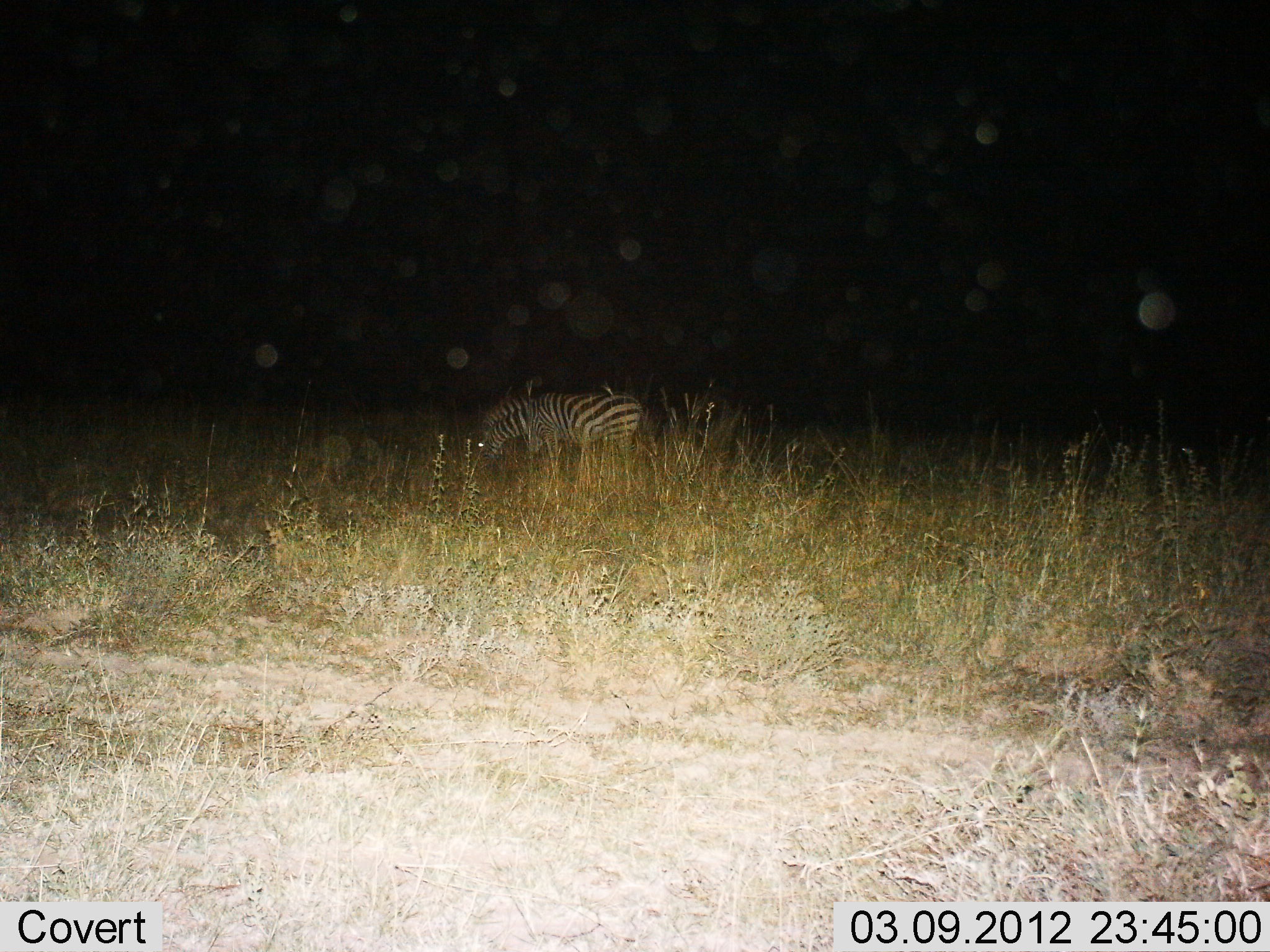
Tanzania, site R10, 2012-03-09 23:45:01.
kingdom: Animalia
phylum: Chordata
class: Mammalia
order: Perissodactyla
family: Equidae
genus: Equus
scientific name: Equus quagga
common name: plains zebra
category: zebra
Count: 1.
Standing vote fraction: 31%.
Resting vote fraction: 6%.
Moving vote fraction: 0%.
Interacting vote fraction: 0%.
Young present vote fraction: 0%.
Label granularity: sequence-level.